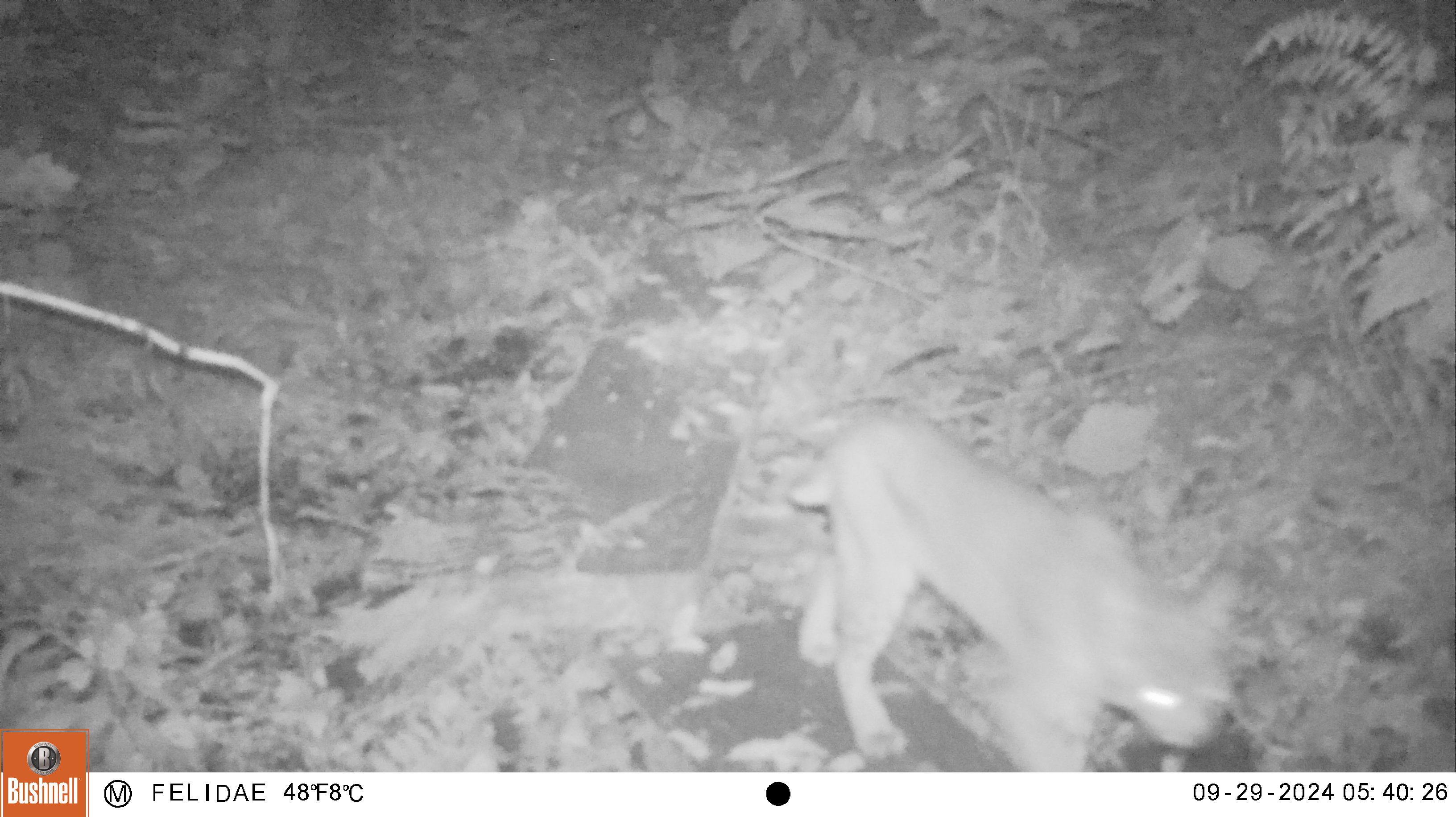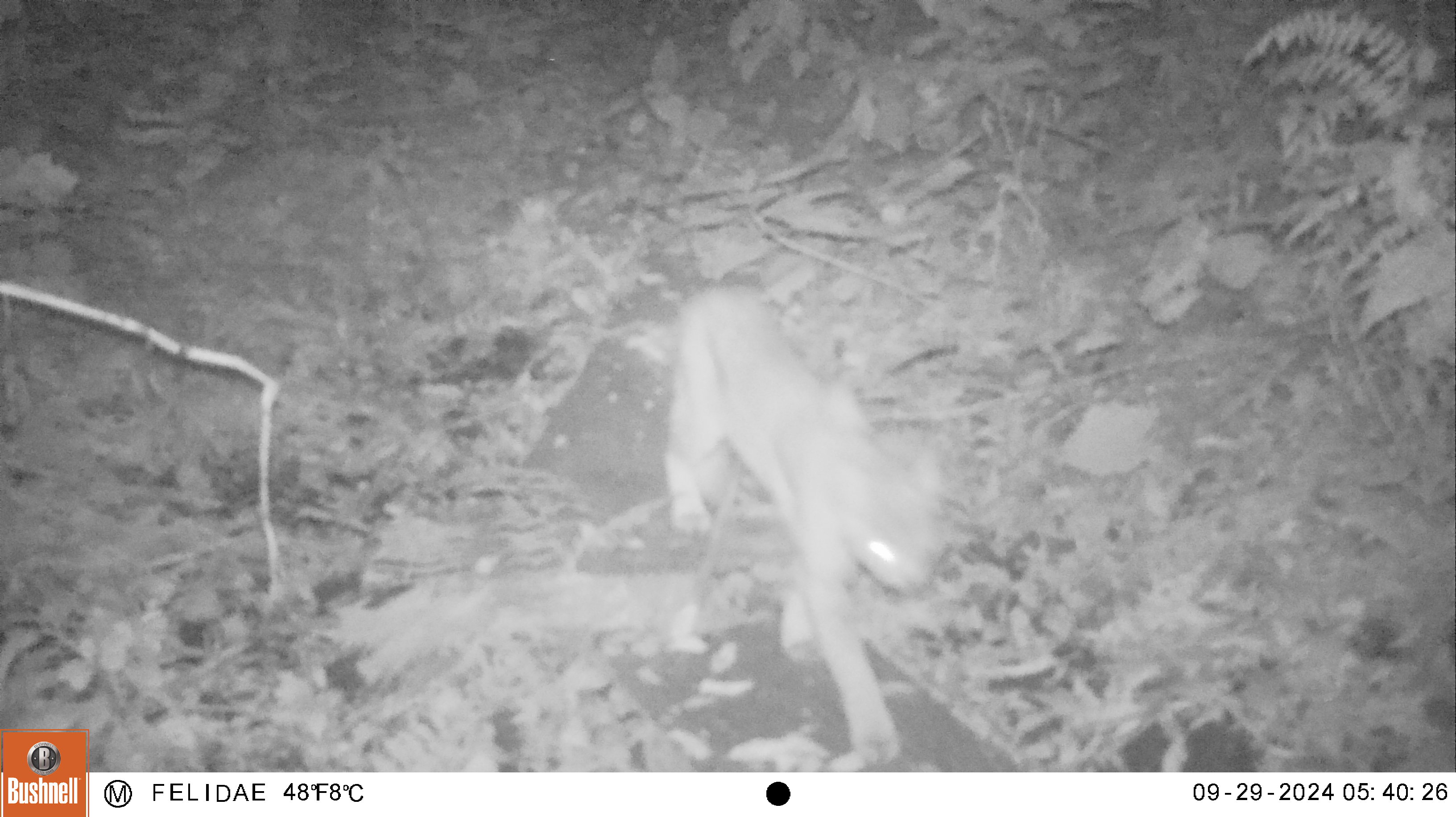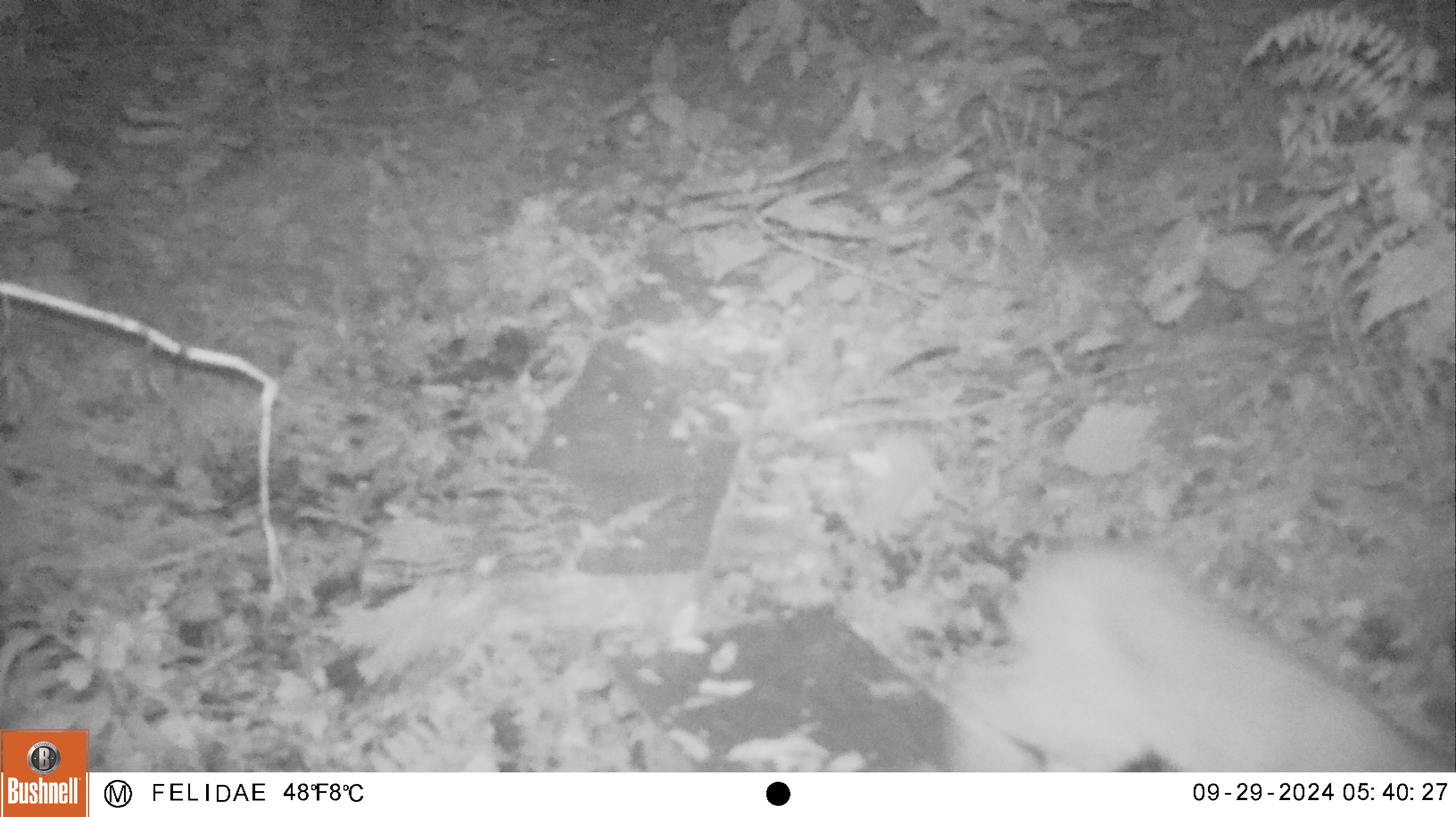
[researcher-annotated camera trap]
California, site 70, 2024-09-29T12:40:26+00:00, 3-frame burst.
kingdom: Animalia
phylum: Chordata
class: Mammalia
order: Carnivora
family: Felidae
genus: Lynx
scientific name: Lynx rufus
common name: bobcat